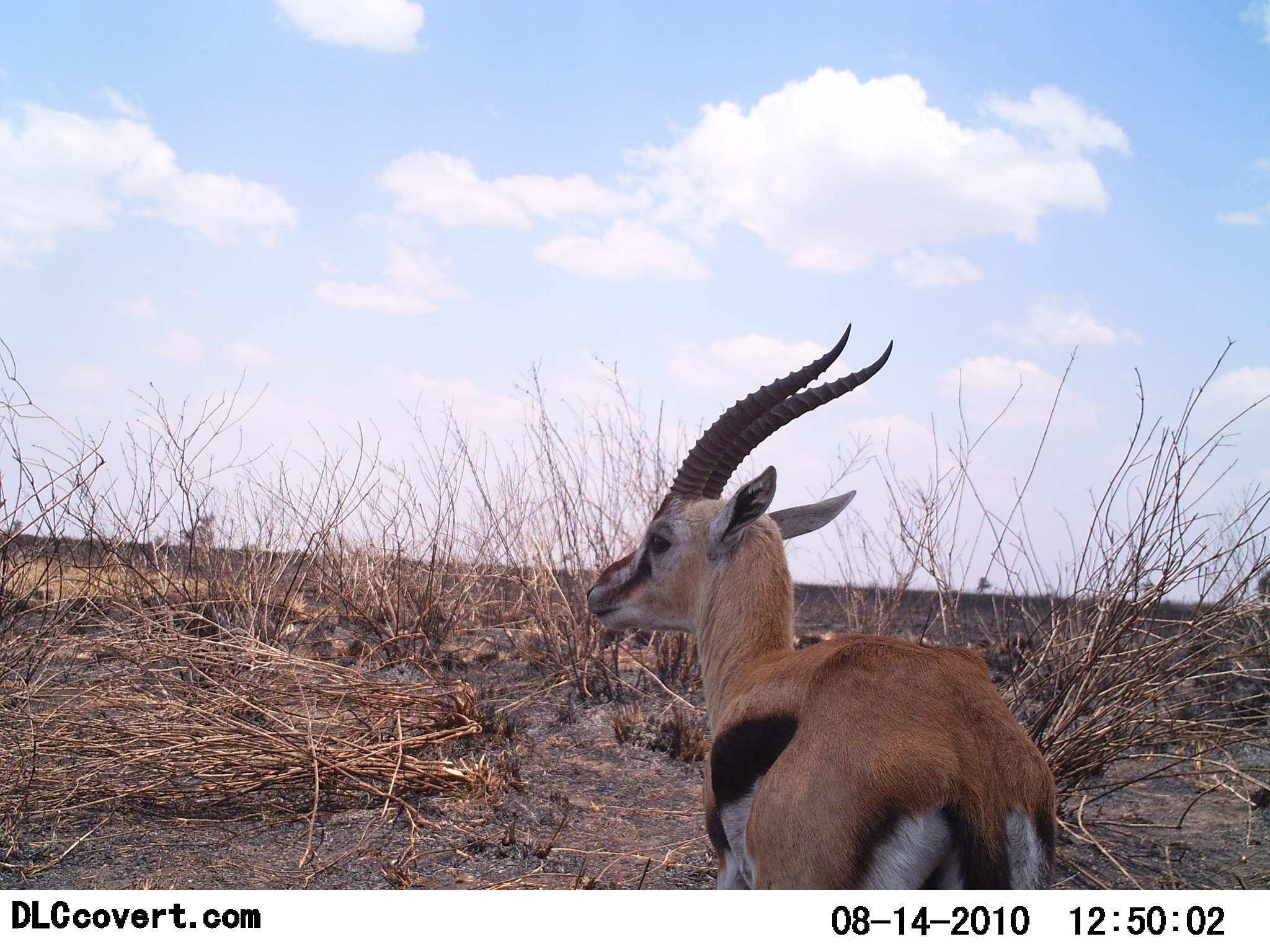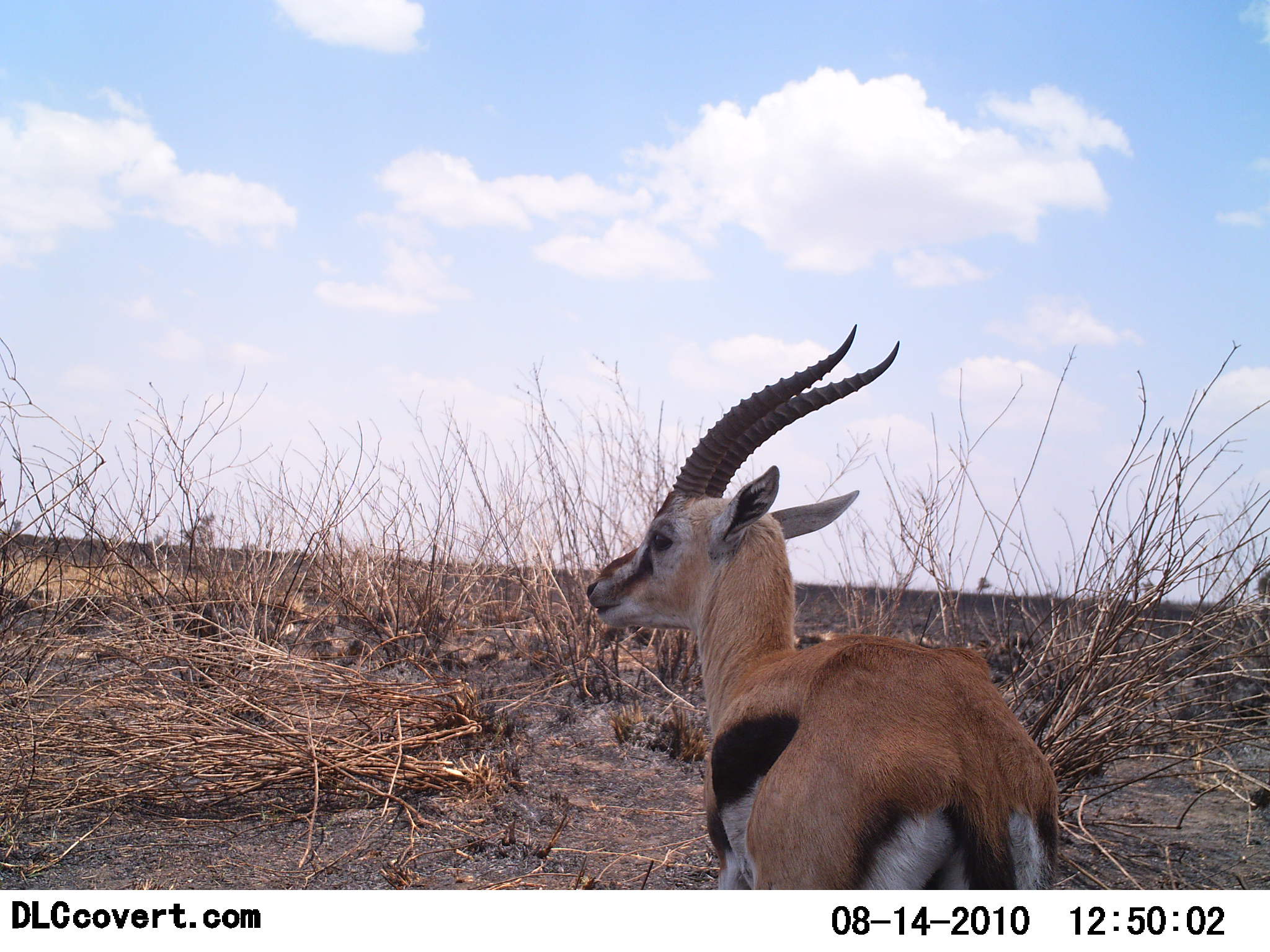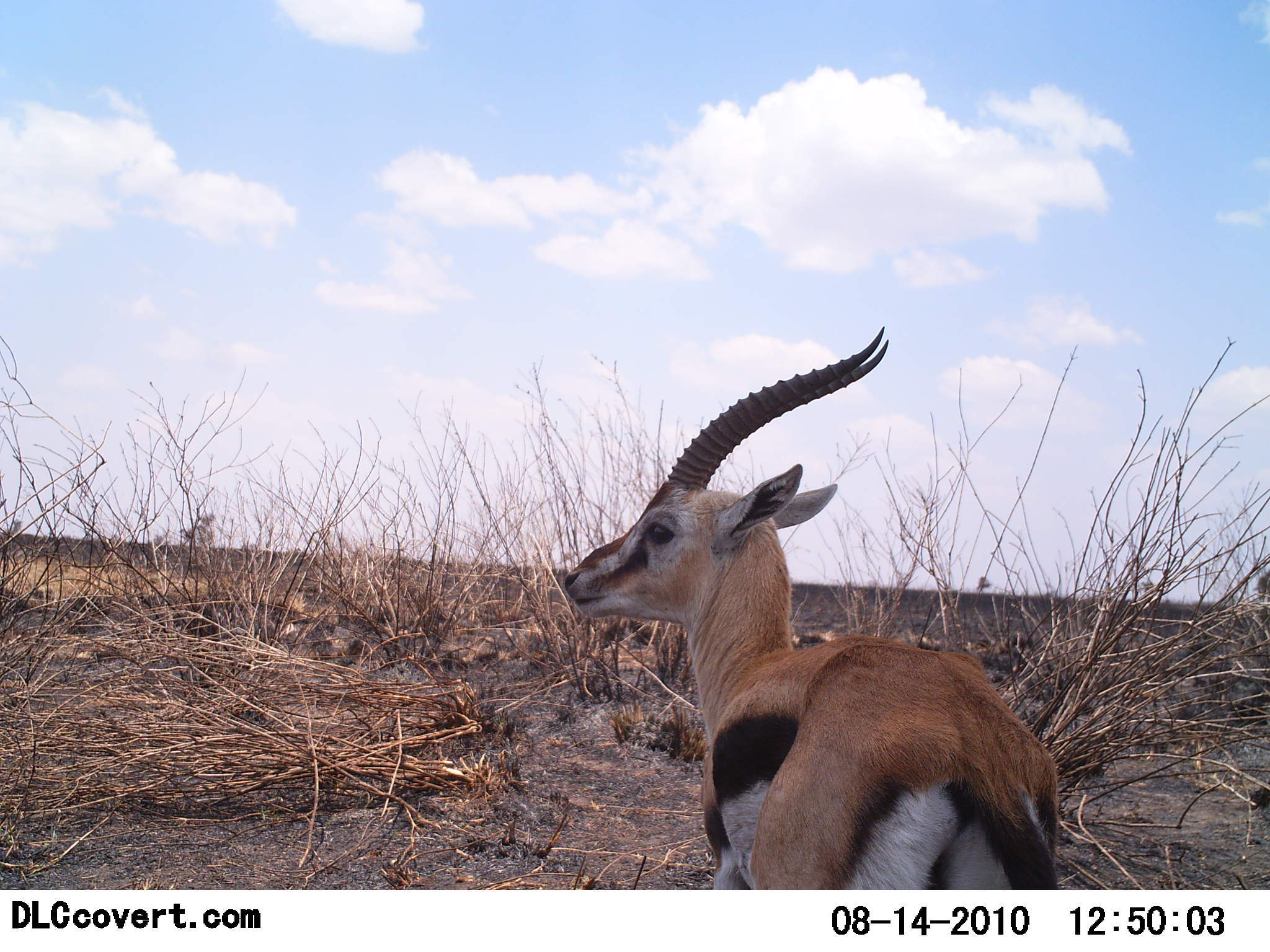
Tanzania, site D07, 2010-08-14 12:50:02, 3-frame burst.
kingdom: Animalia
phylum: Chordata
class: Mammalia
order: Artiodactyla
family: Bovidae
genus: Eudorcas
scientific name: Eudorcas thomsonii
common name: thomson's gazelle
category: gazellethomsons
Gazellethomsons (thomson's gazelle) (Eudorcas thomsonii), count 1. Behavior (volunteer vote fractions): standing 93%, resting 7%, moving 0%, interacting 0%. Young present (vote fraction): 0%. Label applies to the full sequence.